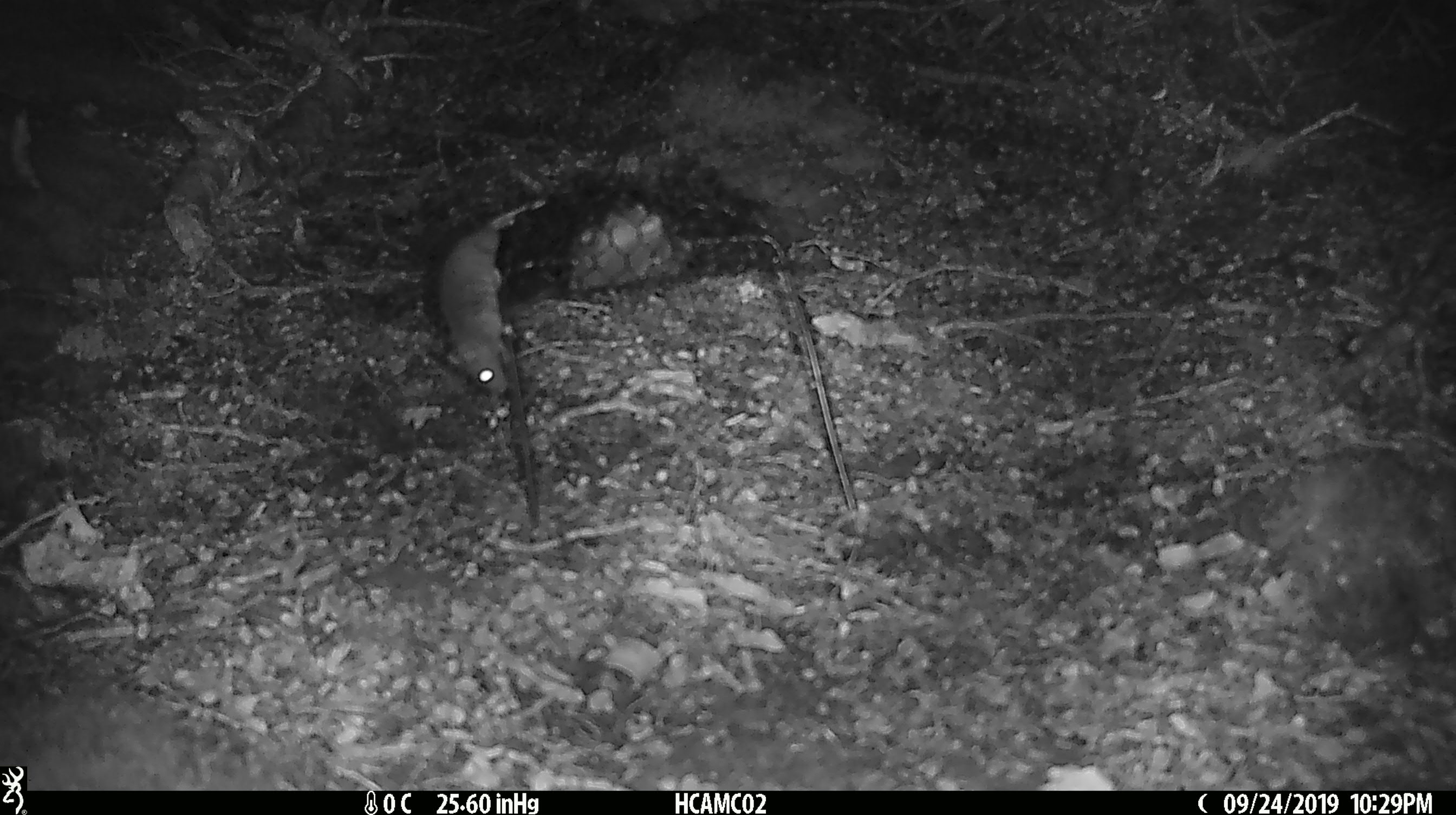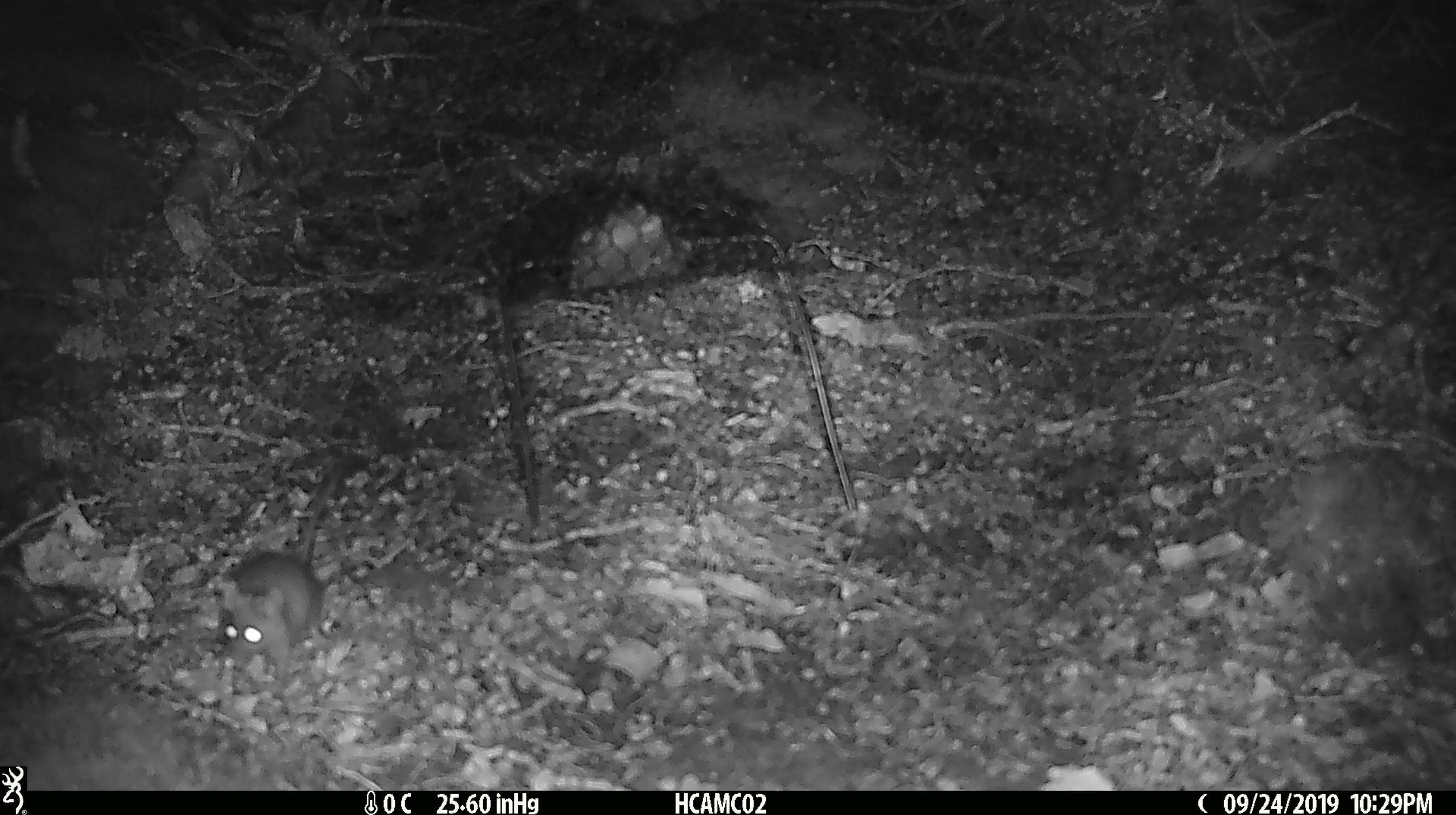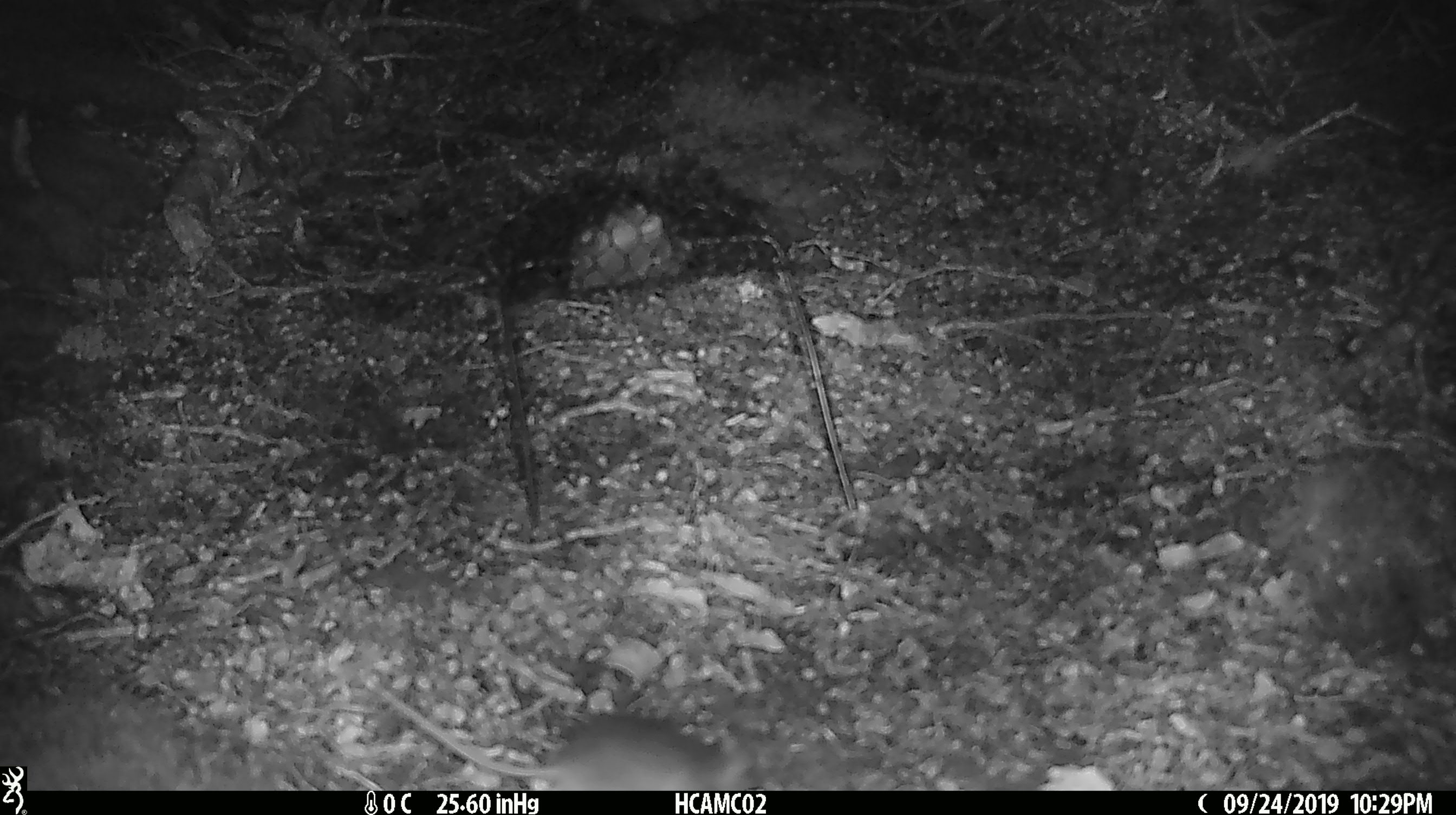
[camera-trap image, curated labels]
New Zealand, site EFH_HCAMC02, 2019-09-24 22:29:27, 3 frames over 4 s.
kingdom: Animalia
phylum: Chordata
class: Mammalia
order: Rodentia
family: Muridae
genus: Mus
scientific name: Mus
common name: mouse